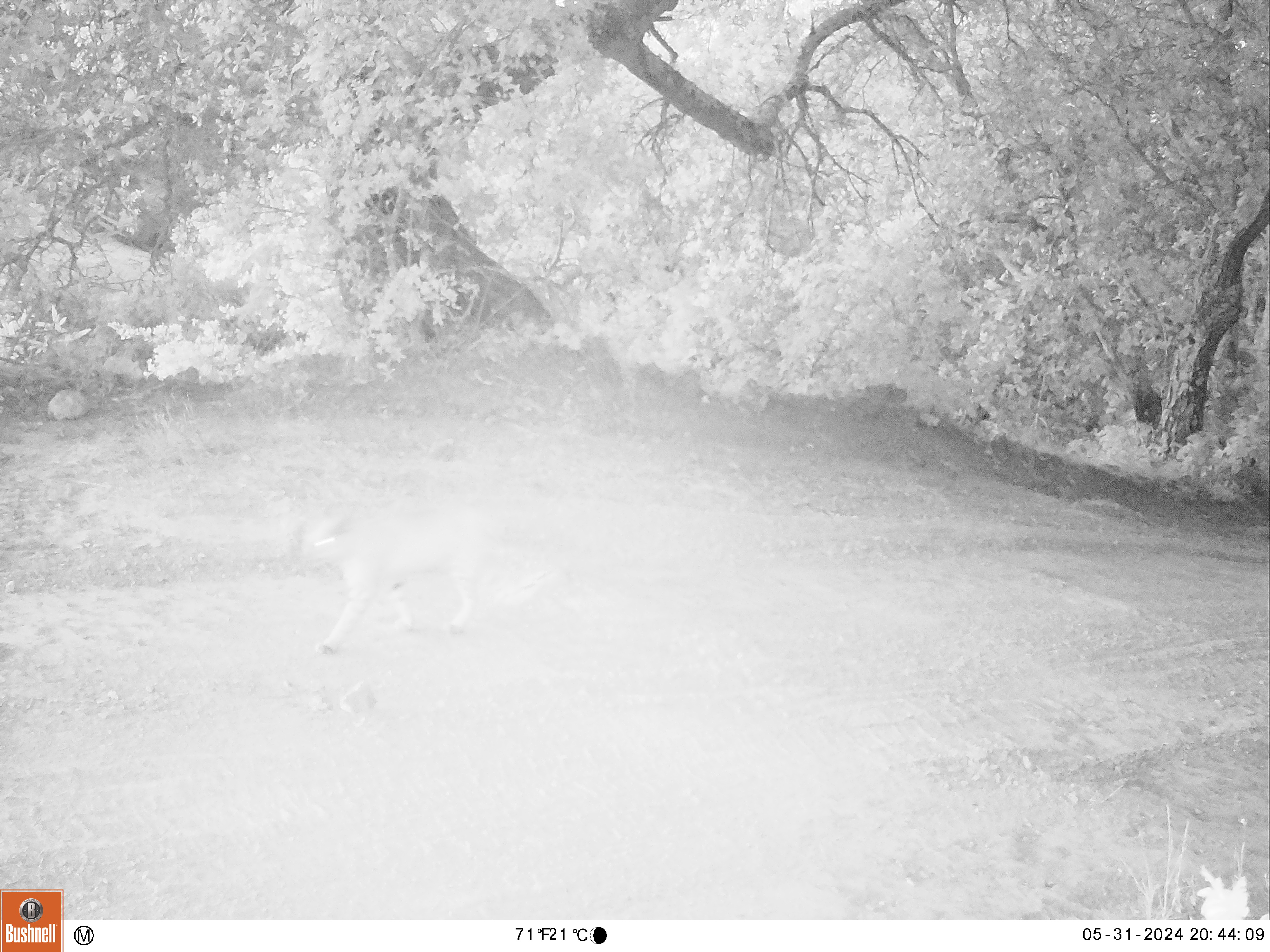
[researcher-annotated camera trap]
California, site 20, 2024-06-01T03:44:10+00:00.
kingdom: Animalia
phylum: Chordata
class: Mammalia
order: Carnivora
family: Felidae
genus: Lynx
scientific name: Lynx rufus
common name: bobcat